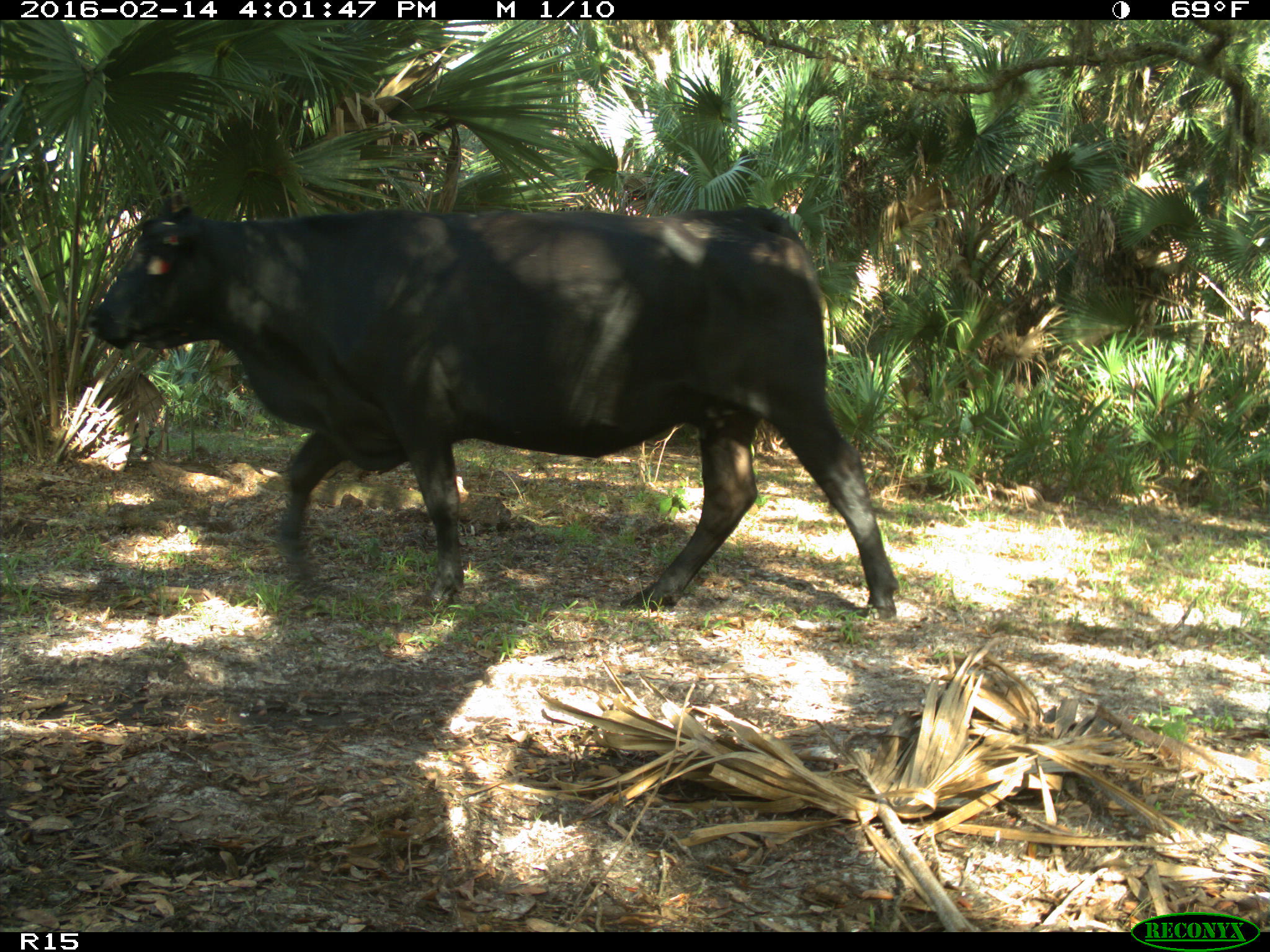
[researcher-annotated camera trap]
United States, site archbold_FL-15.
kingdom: Animalia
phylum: Chordata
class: Mammalia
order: Artiodactyla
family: Bovidae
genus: Bos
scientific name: Bos taurus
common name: domestic cow